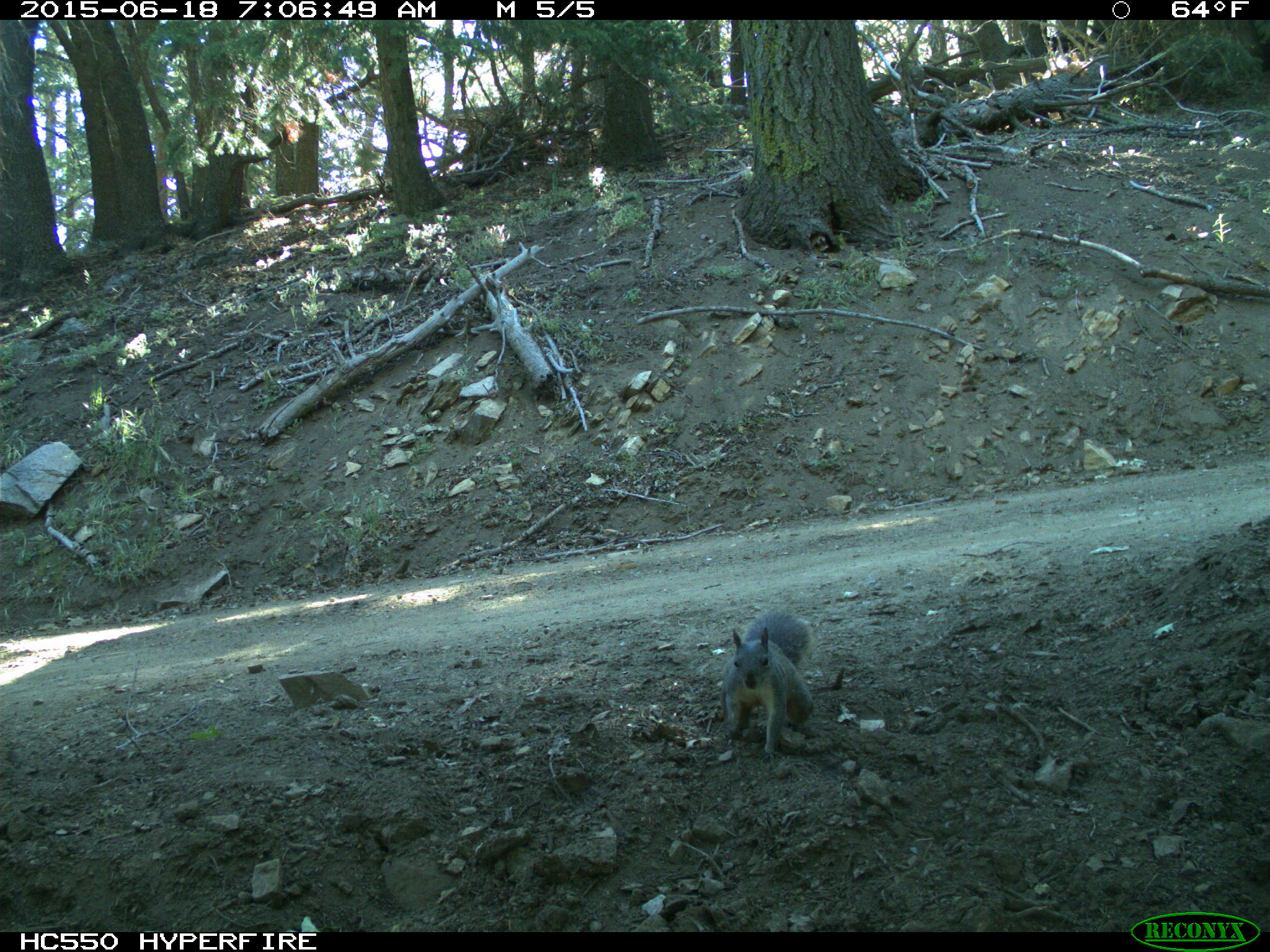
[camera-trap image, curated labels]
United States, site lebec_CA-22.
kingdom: Animalia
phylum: Chordata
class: Mammalia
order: Rodentia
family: Sciuridae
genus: Sciurus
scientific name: Sciurus carolinensis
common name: eastern gray squirrel